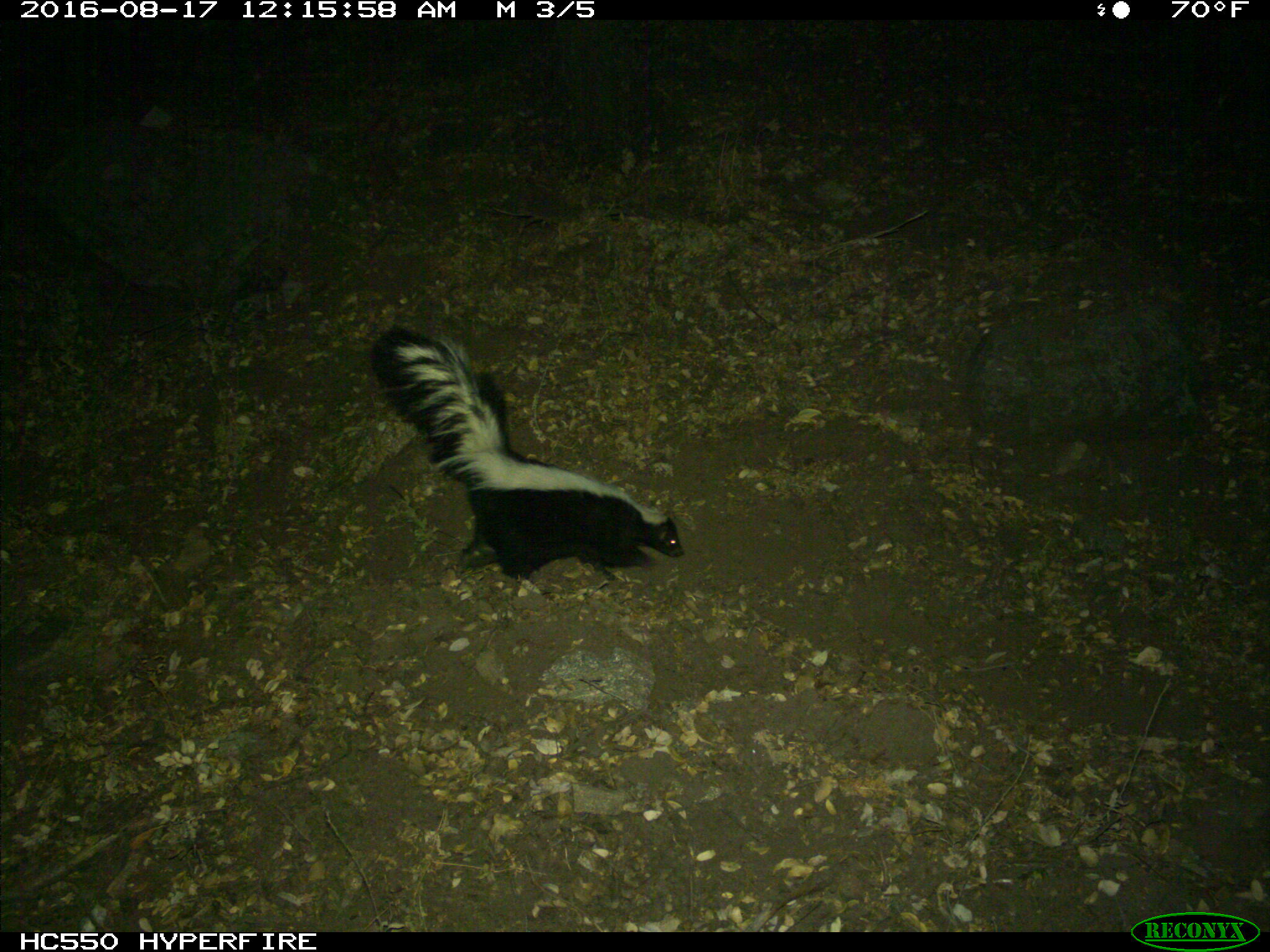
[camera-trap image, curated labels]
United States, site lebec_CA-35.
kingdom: Animalia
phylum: Chordata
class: Mammalia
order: Carnivora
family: Mephitidae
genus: Mephitis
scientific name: Mephitis mephitis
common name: striped skunk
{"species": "Mephitis mephitis (striped skunk)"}